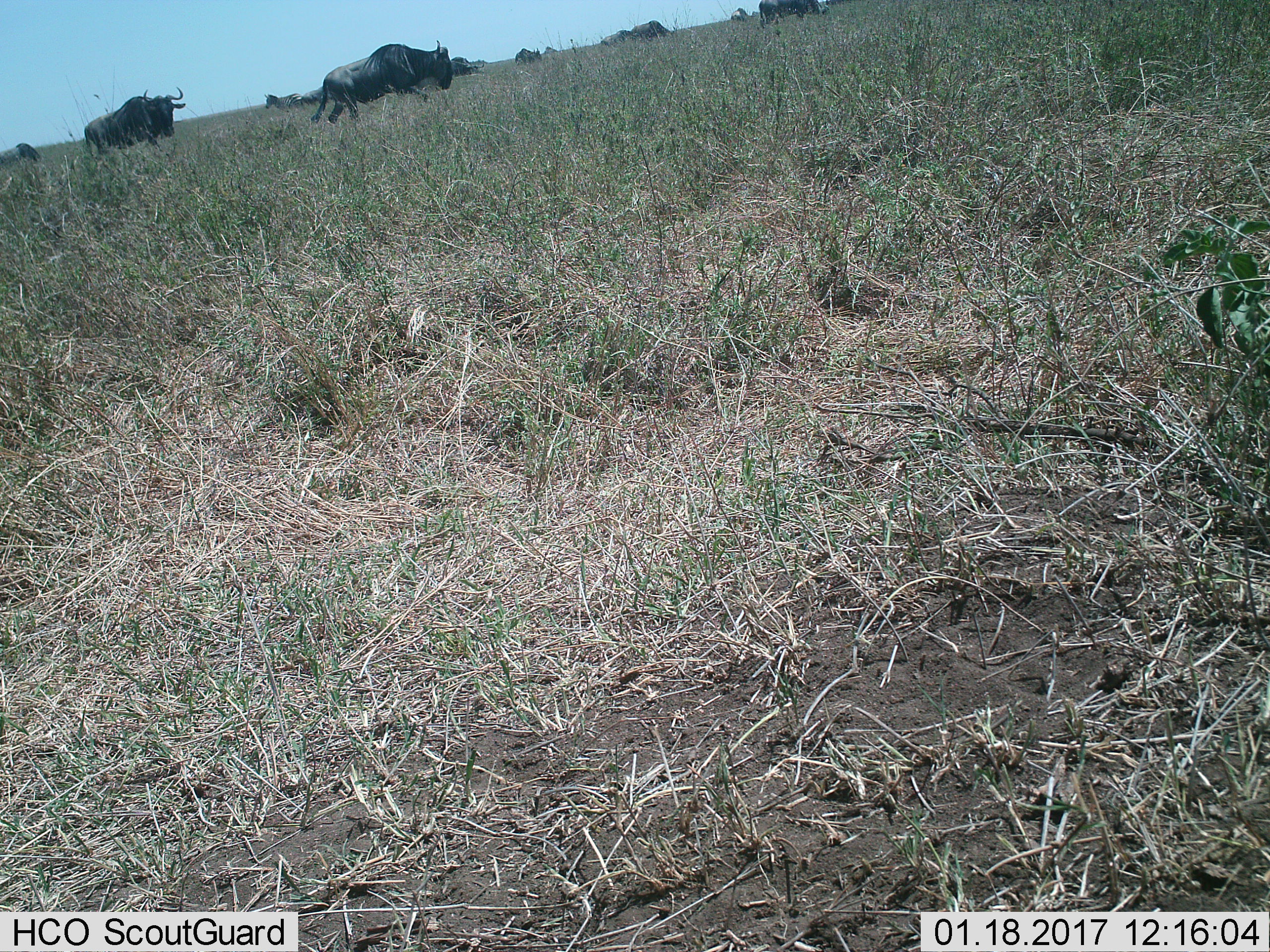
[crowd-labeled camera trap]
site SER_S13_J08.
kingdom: Animalia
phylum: Chordata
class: Mammalia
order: Artiodactyla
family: Bovidae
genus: Connochaetes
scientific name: Connochaetes taurinus taurinus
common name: blue wildebeest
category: wildebeestblue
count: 7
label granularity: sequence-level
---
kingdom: Animalia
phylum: Chordata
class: Mammalia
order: Perissodactyla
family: Equidae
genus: Equus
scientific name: Equus quagga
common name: plains zebra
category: zebraplains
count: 1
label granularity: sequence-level